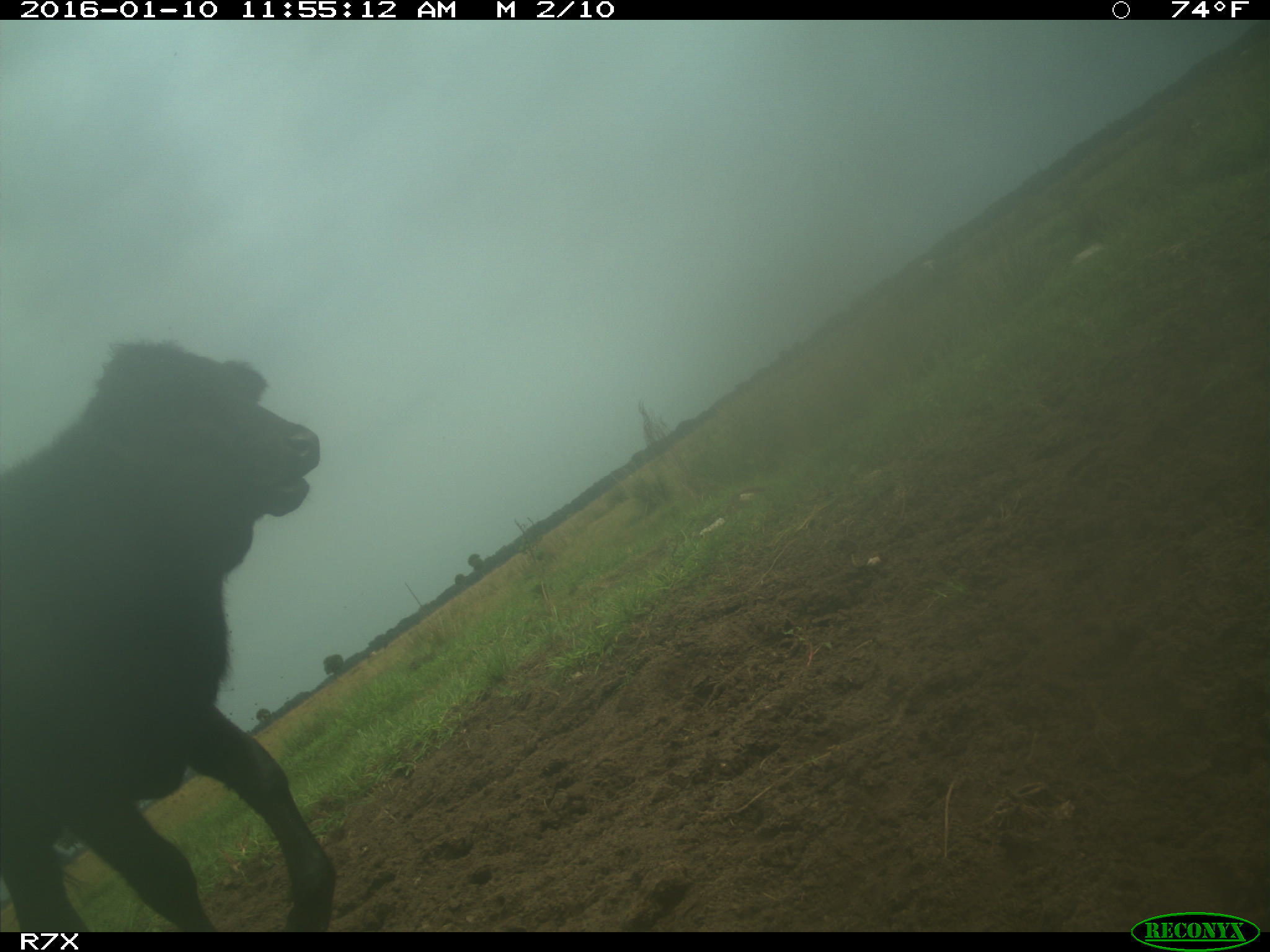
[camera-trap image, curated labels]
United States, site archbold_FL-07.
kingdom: Animalia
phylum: Chordata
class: Mammalia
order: Artiodactyla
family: Bovidae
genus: Bos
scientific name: Bos taurus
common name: domestic cow